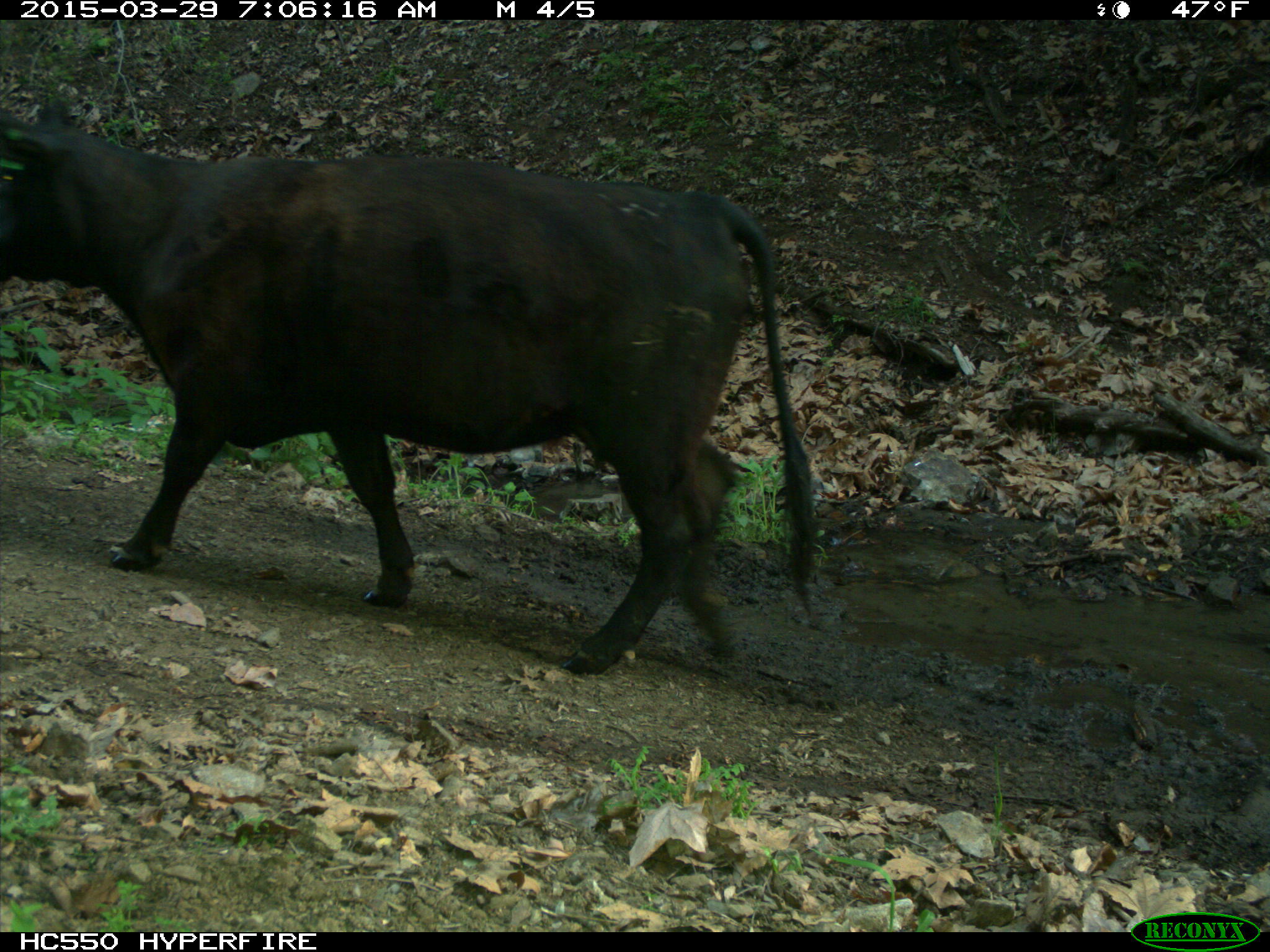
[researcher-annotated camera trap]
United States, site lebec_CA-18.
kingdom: Animalia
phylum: Chordata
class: Mammalia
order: Artiodactyla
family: Bovidae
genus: Bos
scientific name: Bos taurus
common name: domestic cow